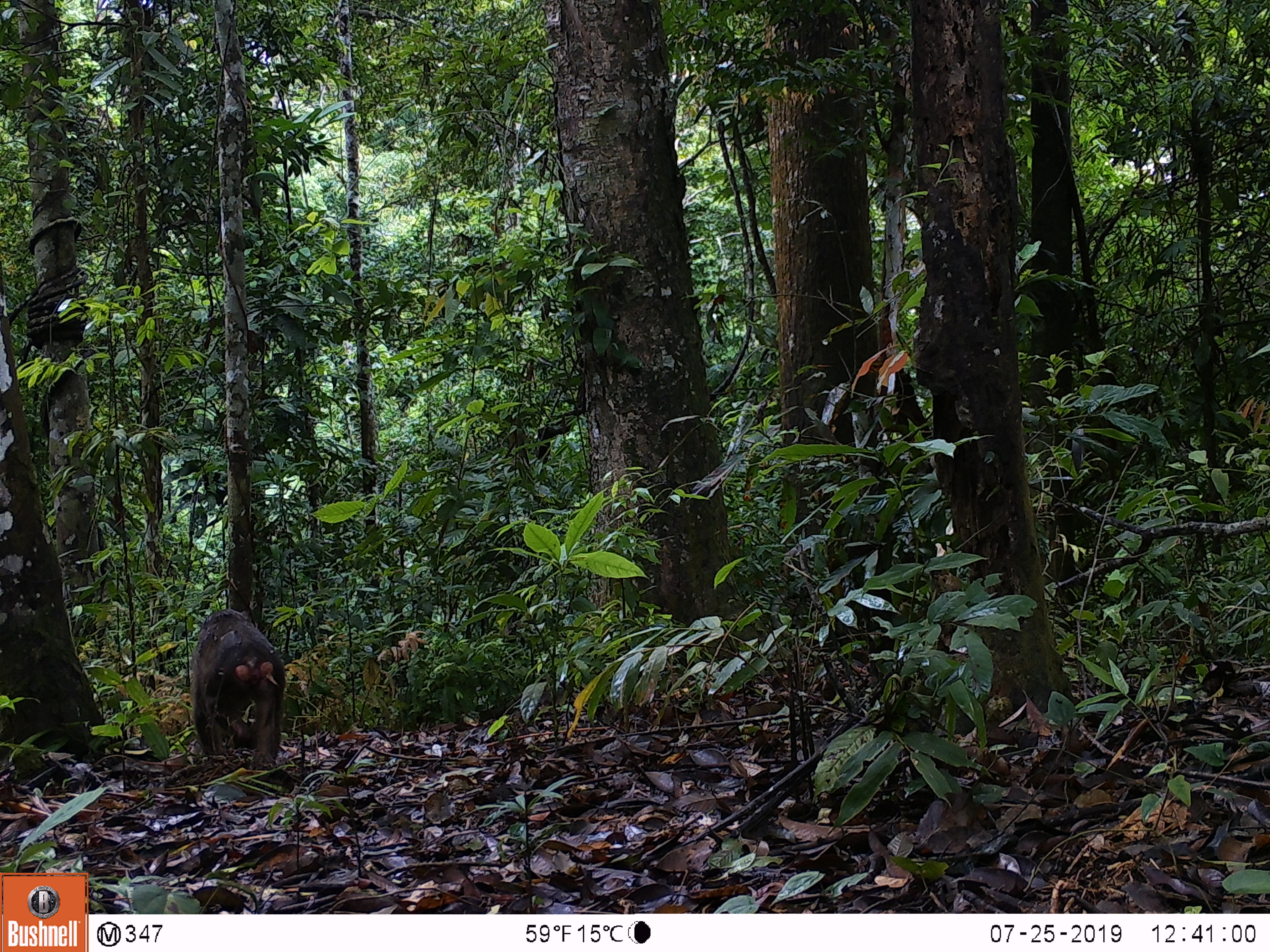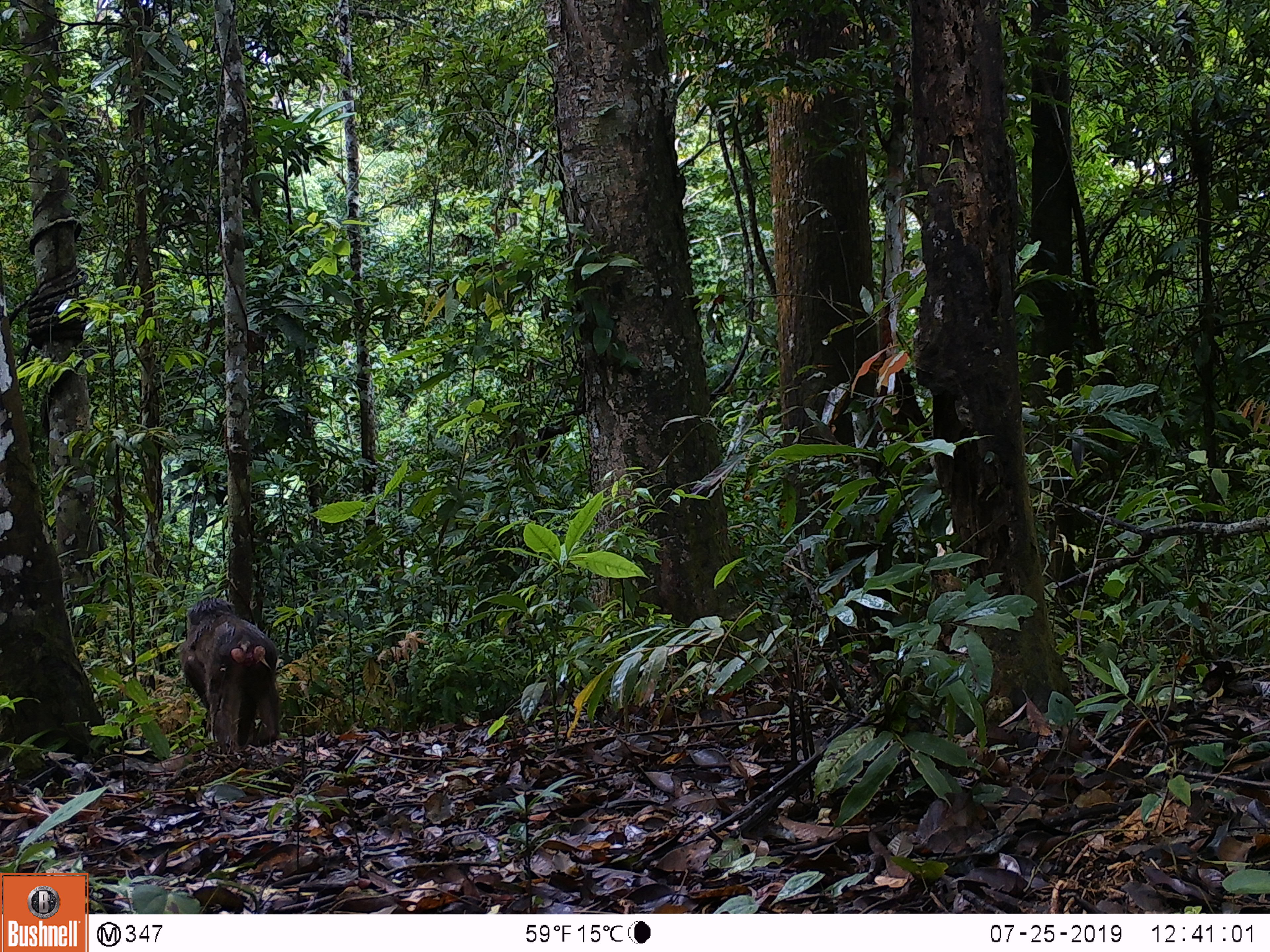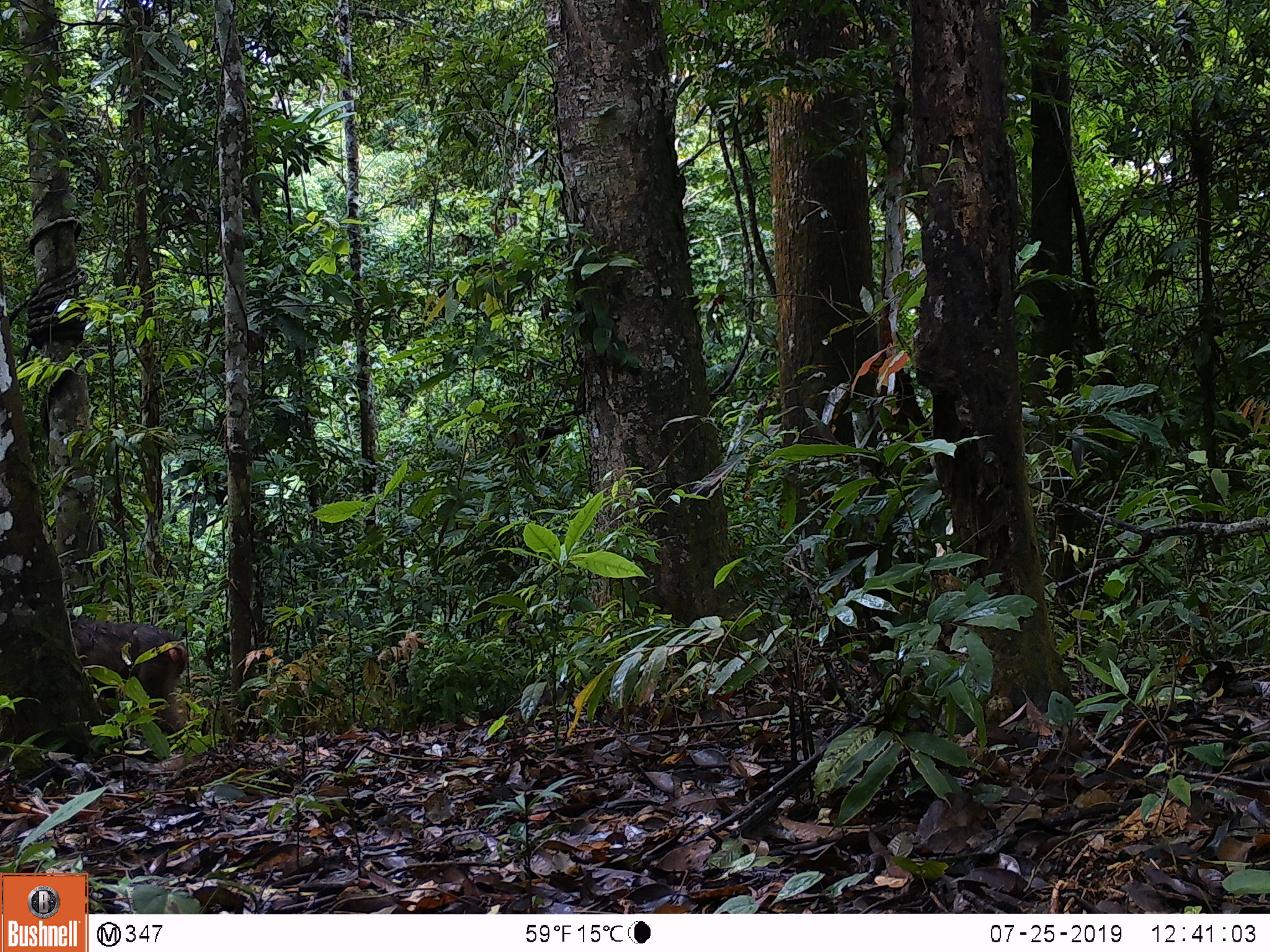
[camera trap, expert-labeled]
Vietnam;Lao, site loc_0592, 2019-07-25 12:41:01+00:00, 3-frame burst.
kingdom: Animalia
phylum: Chordata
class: Mammalia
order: Primates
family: Cercopithecidae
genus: Macaca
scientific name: Macaca arctoides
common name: stump-tailed macaque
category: stump tailed macaque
Stump tailed macaque (stump-tailed macaque) (Macaca arctoides). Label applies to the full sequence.